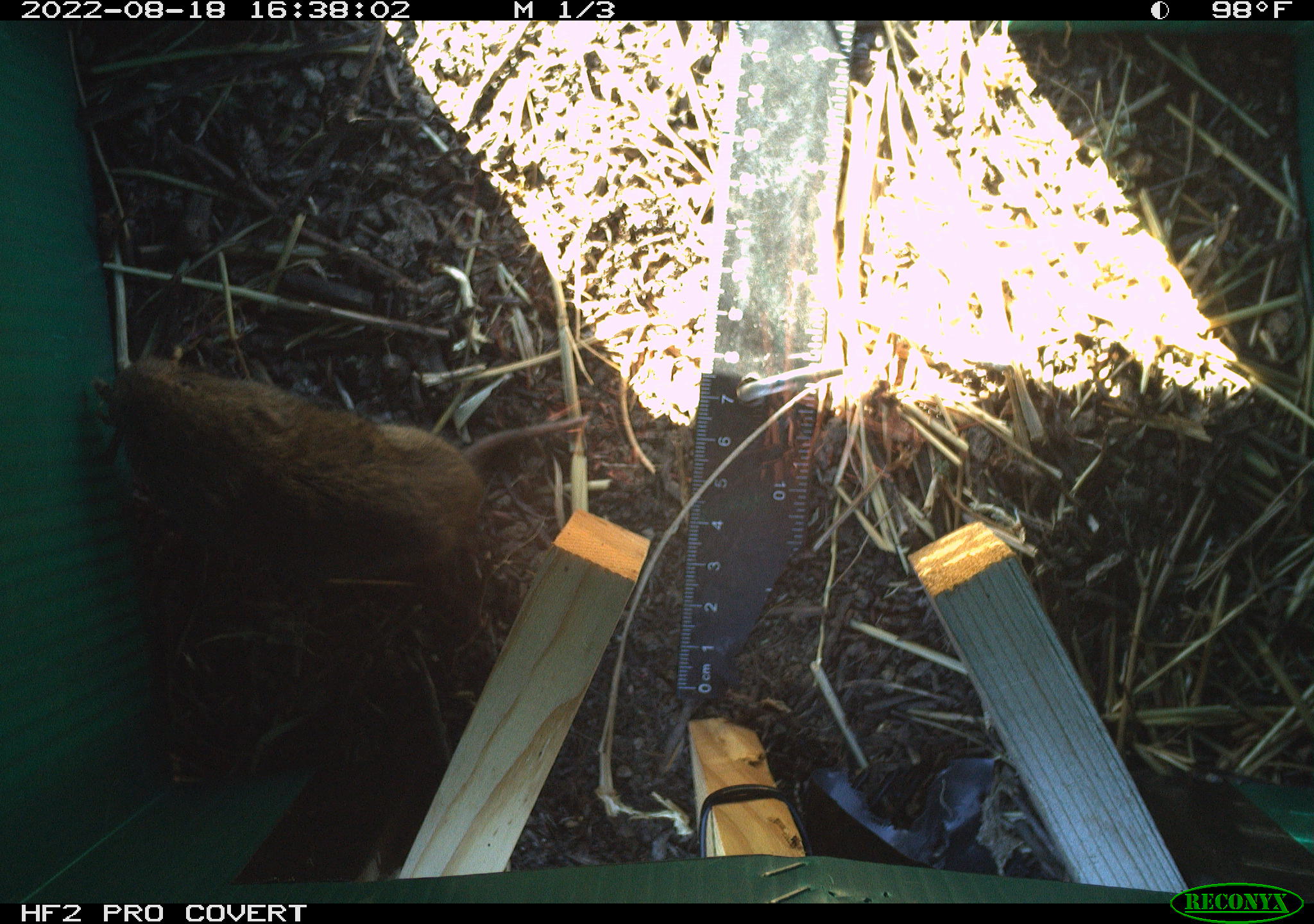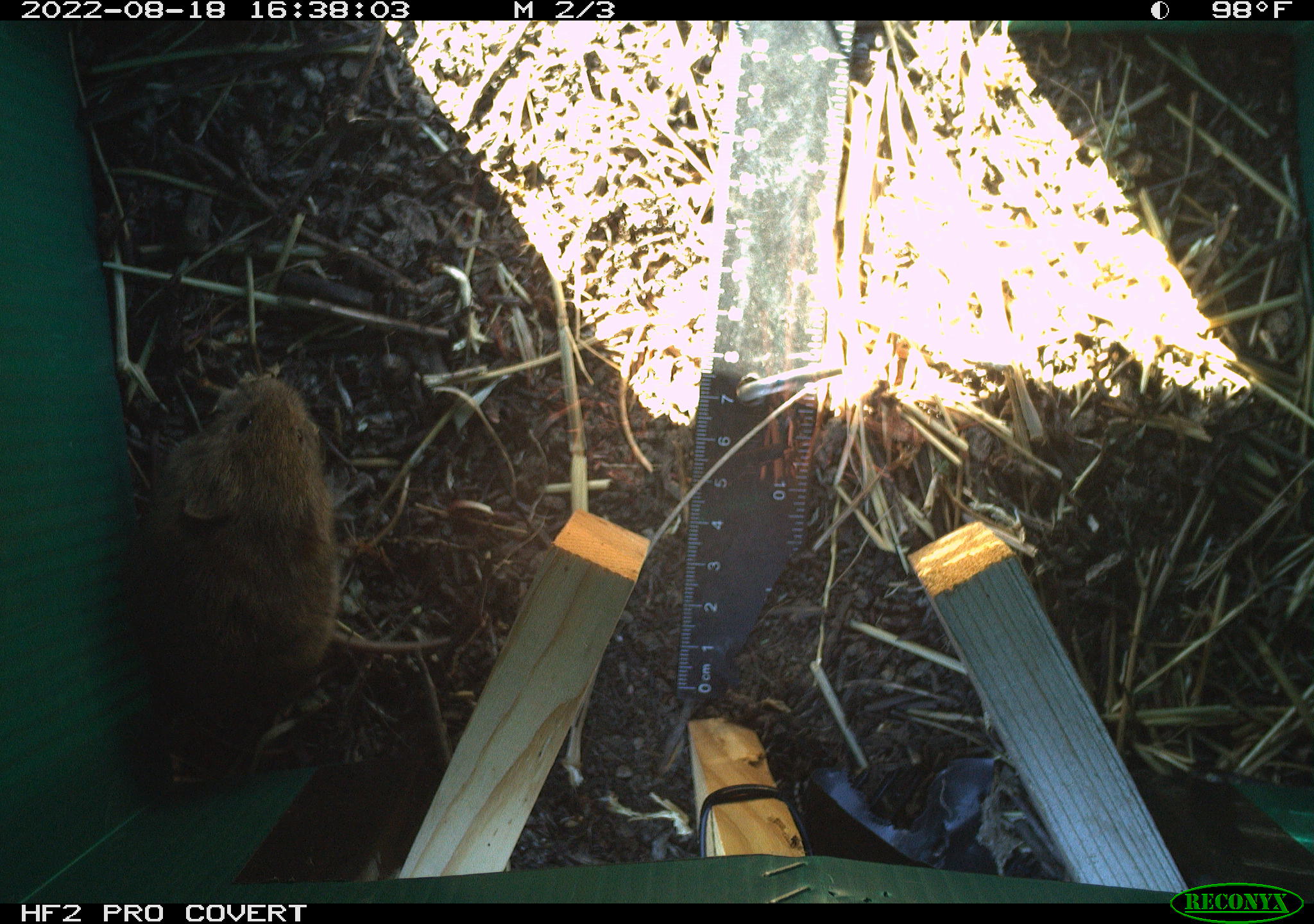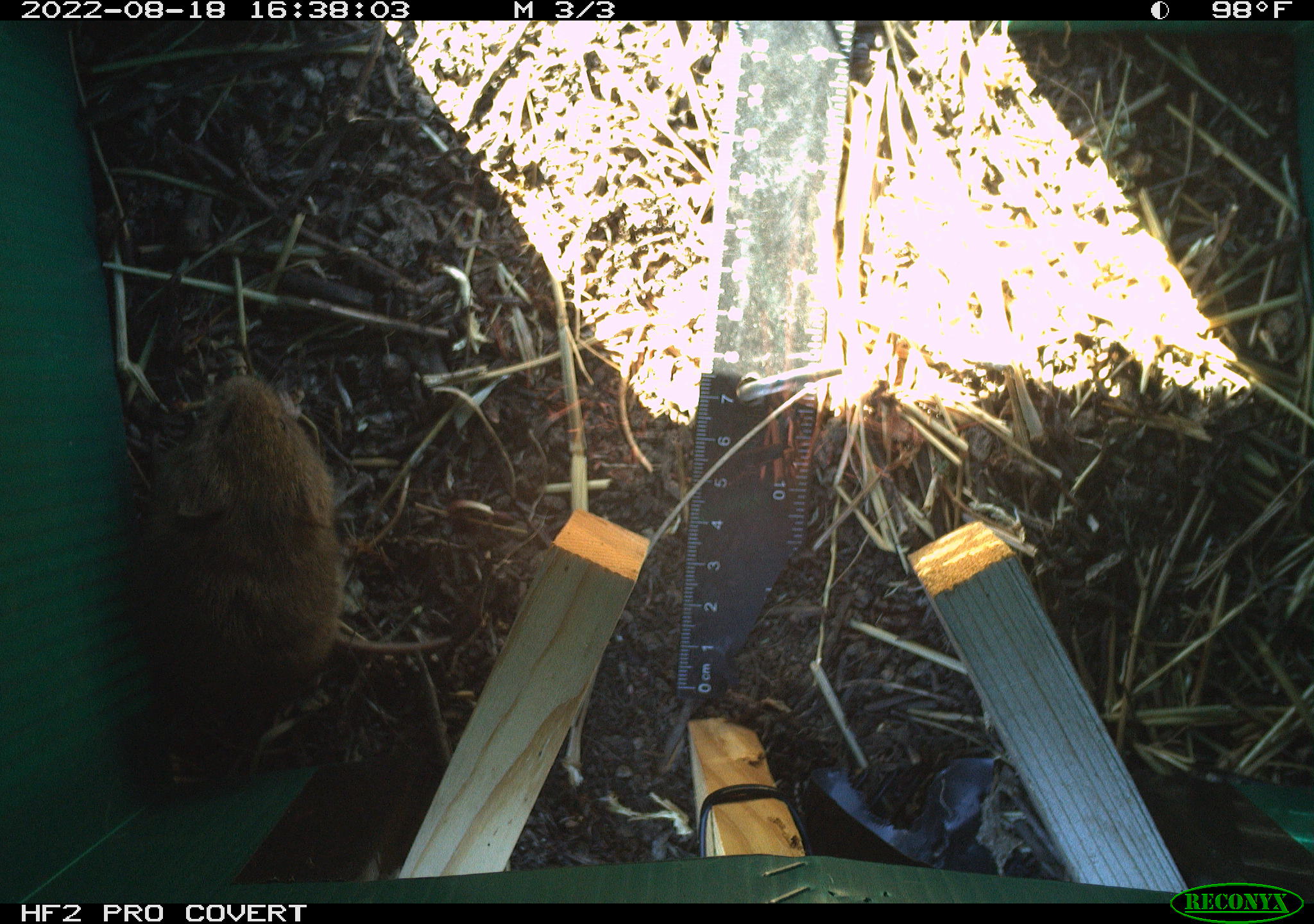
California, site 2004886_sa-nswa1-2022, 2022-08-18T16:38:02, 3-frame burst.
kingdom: Animalia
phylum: Chordata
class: Mammalia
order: Rodentia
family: Cricetidae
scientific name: Cricetidae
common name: hamsters, voles, lemmings, and allies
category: cricetidae family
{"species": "cricetidae family (hamsters, voles, lemmings, and allies) (Cricetidae)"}